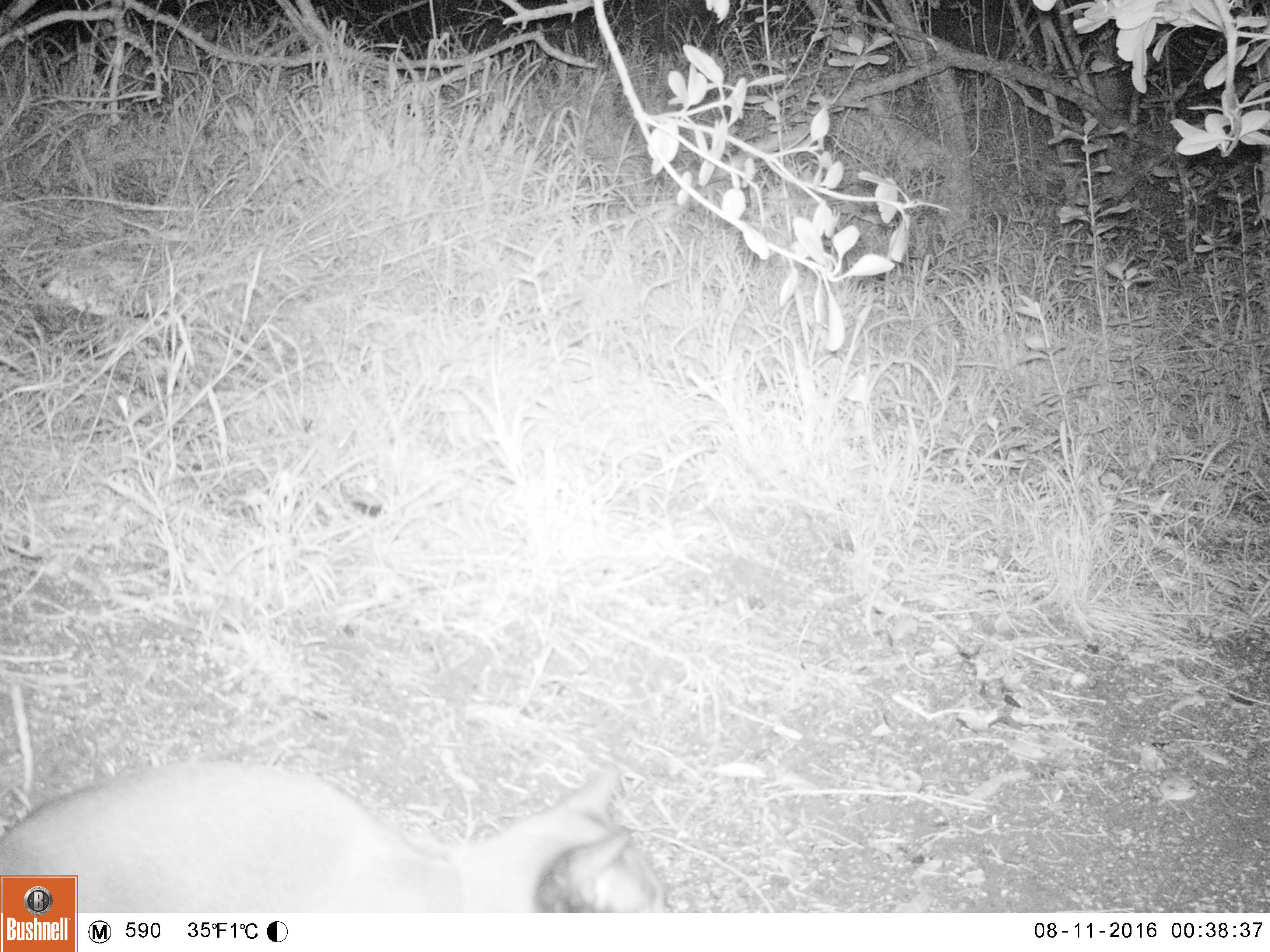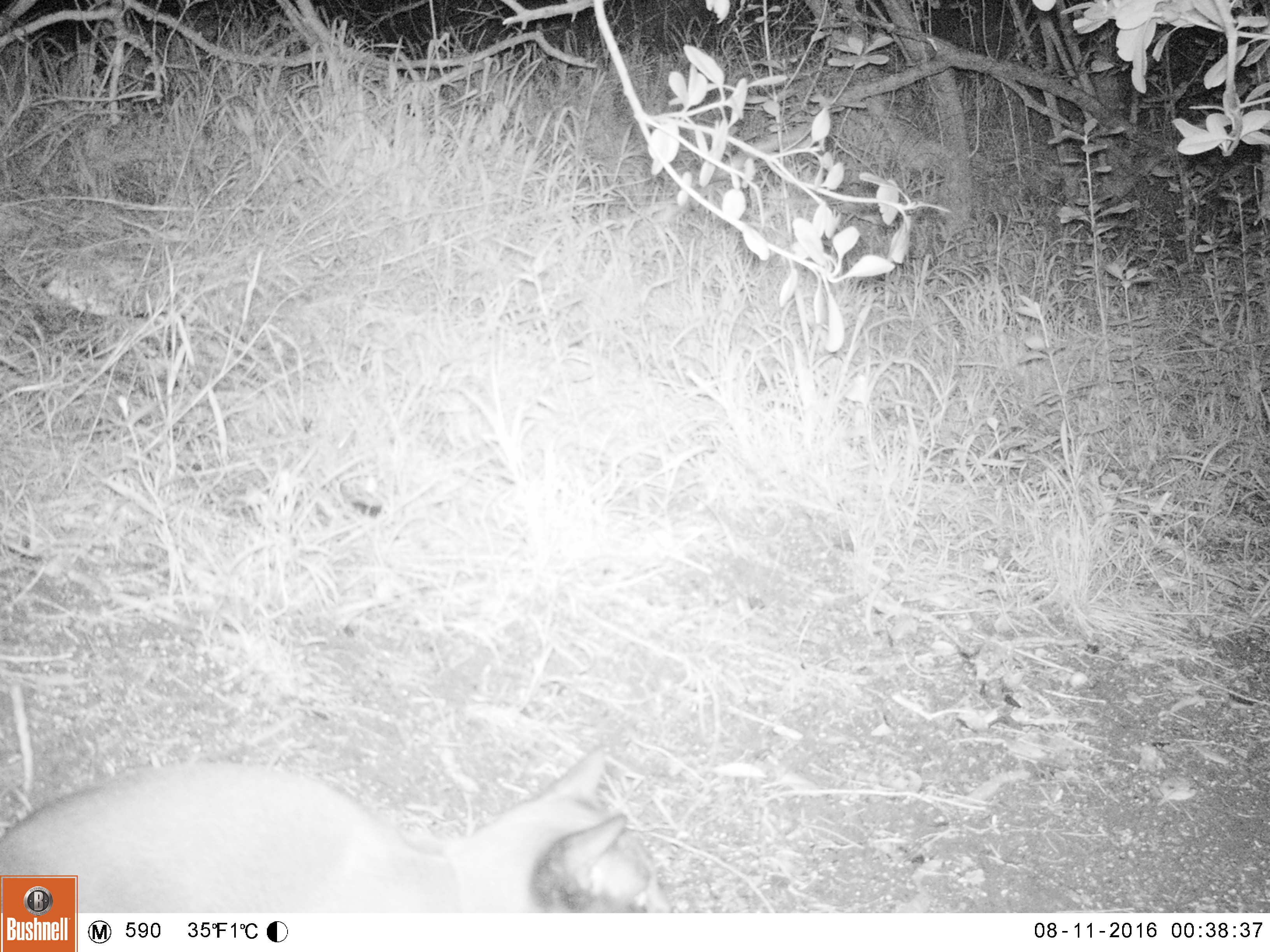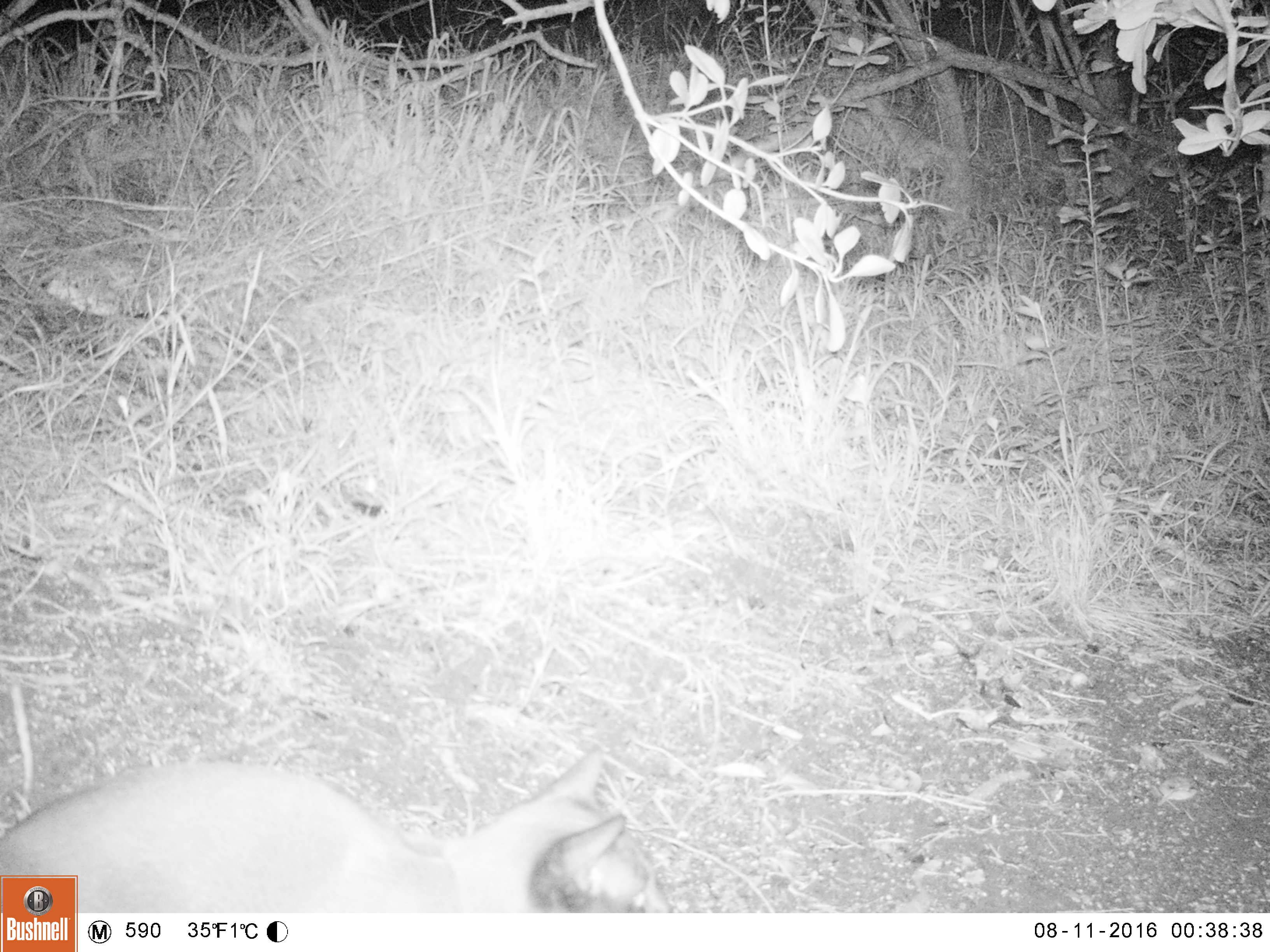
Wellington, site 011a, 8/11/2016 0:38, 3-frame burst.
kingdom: Animalia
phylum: Chordata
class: Mammalia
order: Carnivora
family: Felidae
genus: Felis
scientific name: Felis catus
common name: cat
Cat (Felis catus).